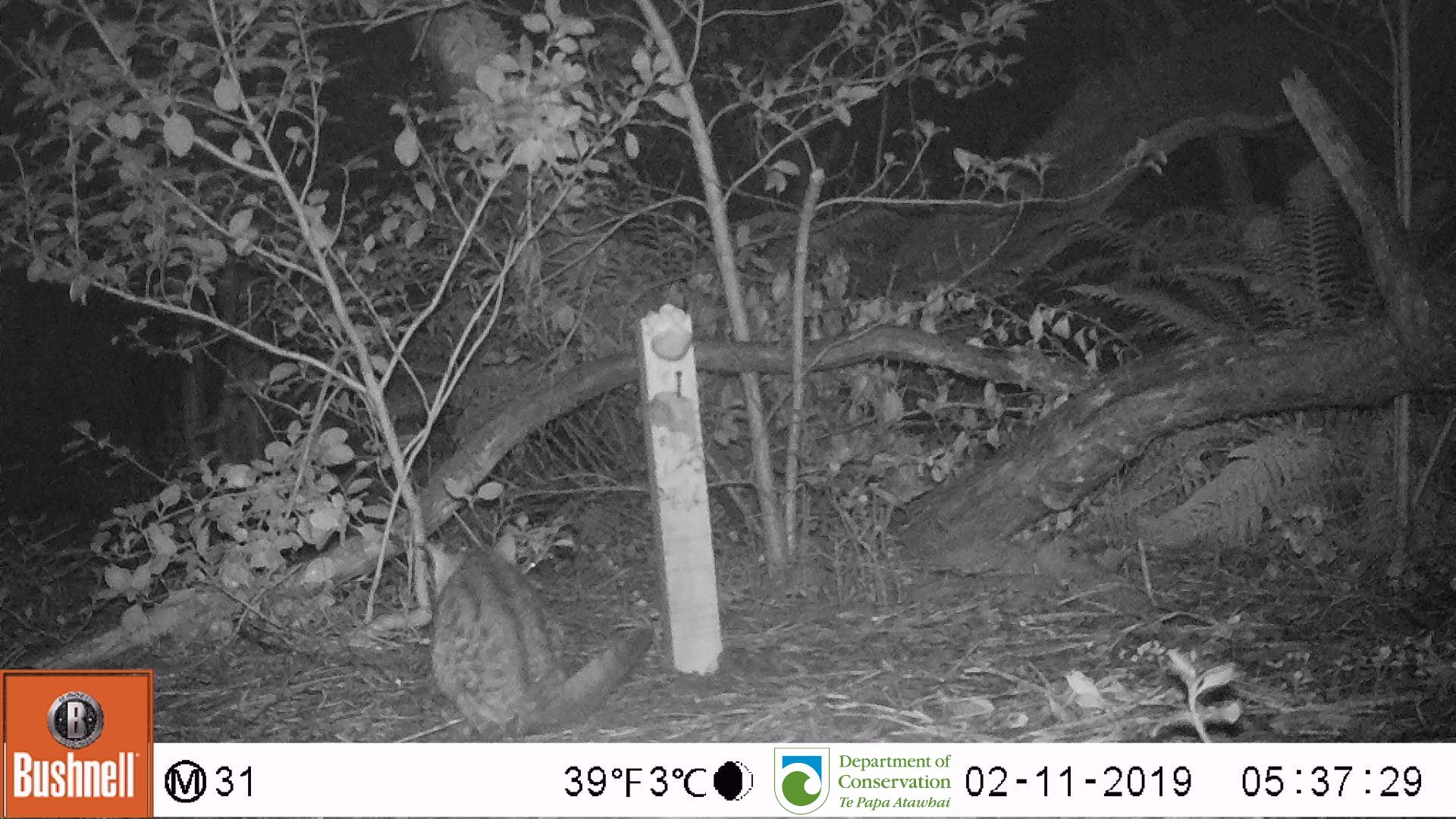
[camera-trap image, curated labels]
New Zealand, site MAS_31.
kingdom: Animalia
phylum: Chordata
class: Mammalia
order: Carnivora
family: Felidae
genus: Felis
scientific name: Felis catus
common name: domestic cat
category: cat